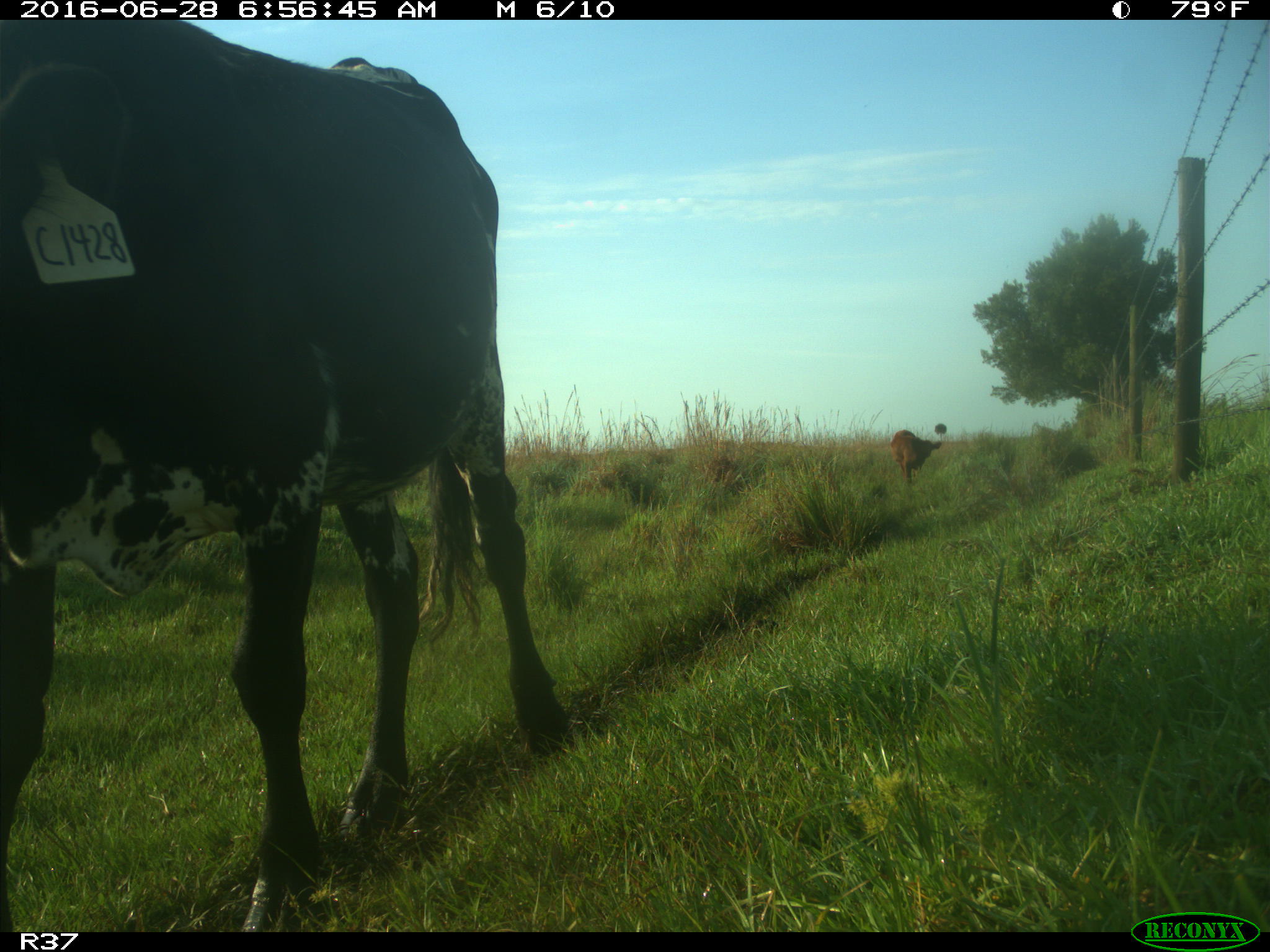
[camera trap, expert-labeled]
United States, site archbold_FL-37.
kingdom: Animalia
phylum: Chordata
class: Mammalia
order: Artiodactyla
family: Bovidae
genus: Bos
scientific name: Bos taurus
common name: domestic cow